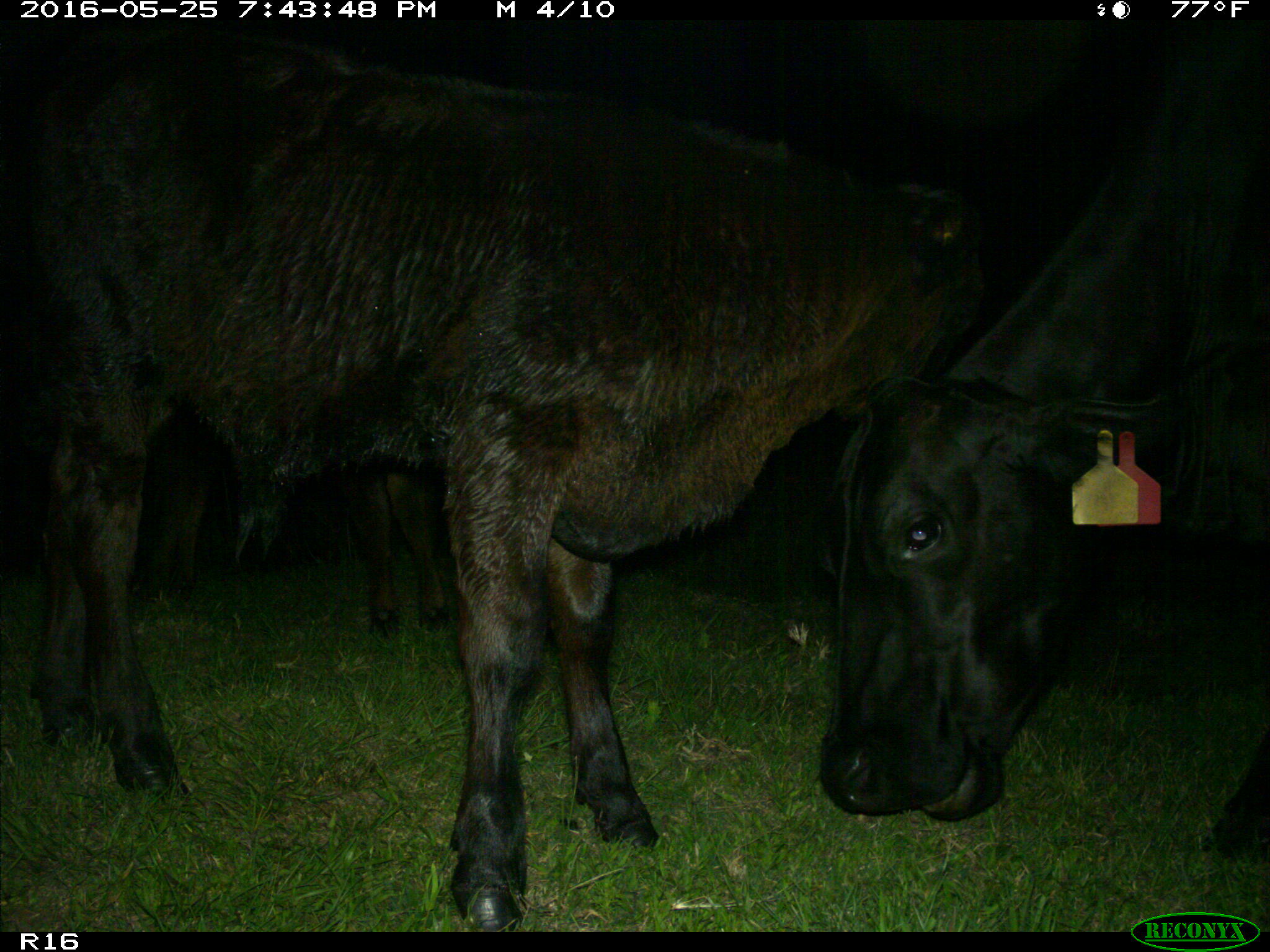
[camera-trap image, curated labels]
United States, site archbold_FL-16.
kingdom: Animalia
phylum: Chordata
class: Mammalia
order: Artiodactyla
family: Bovidae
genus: Bos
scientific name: Bos taurus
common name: domestic cow